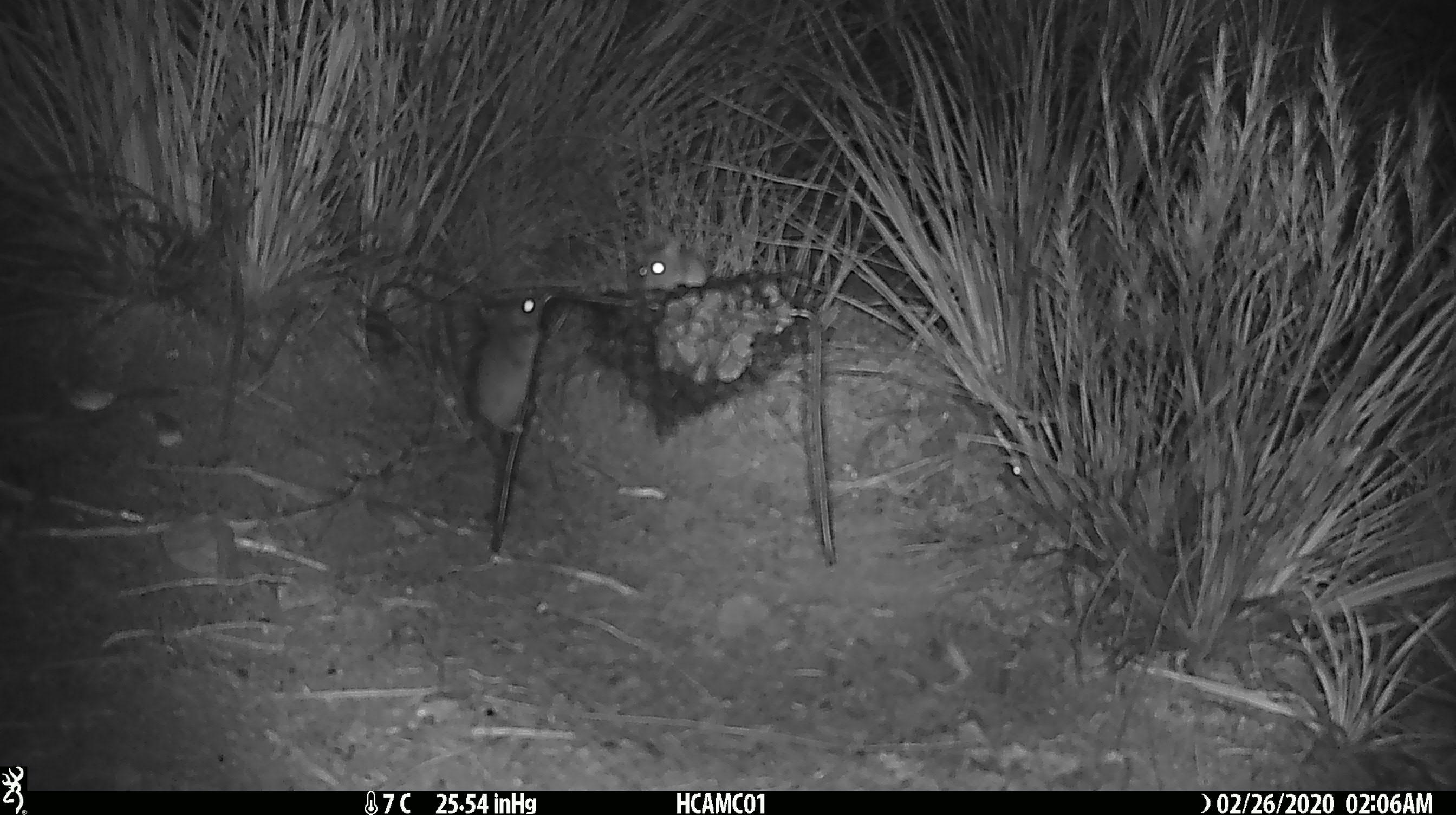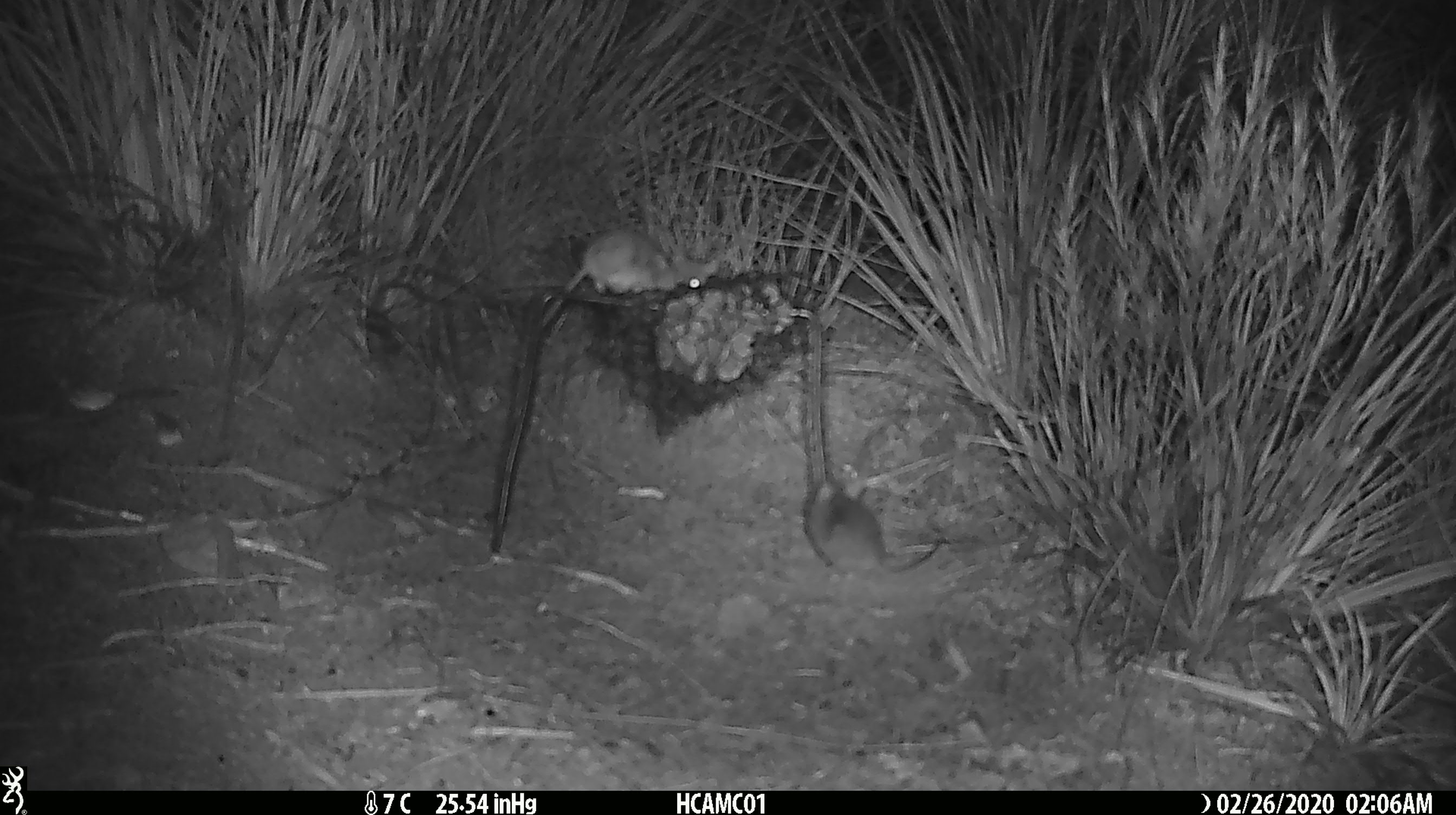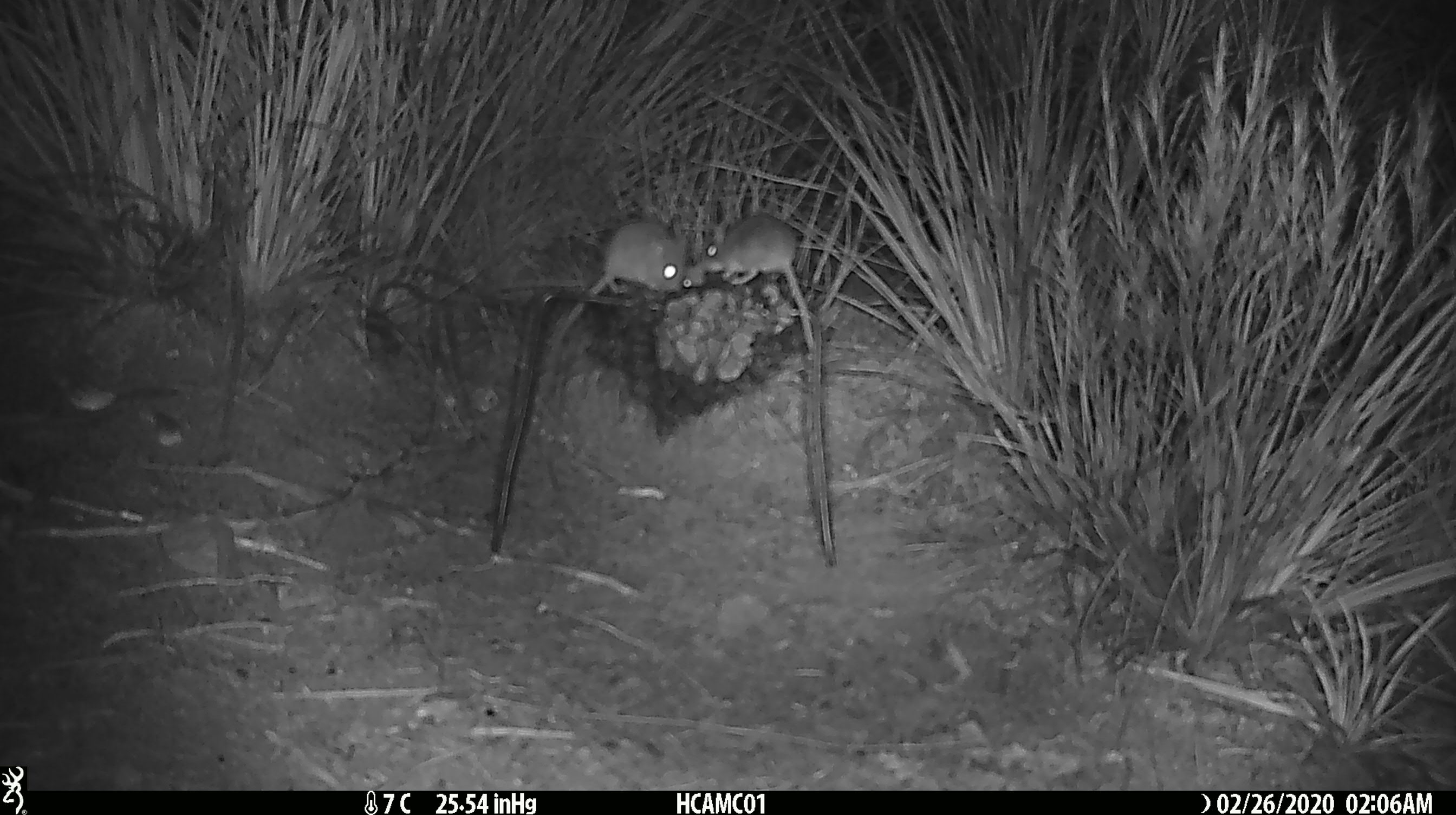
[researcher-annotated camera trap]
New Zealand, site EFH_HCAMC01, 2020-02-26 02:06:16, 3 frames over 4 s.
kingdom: Animalia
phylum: Chordata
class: Mammalia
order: Rodentia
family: Muridae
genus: Mus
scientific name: Mus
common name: mouse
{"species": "mouse (Mus)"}